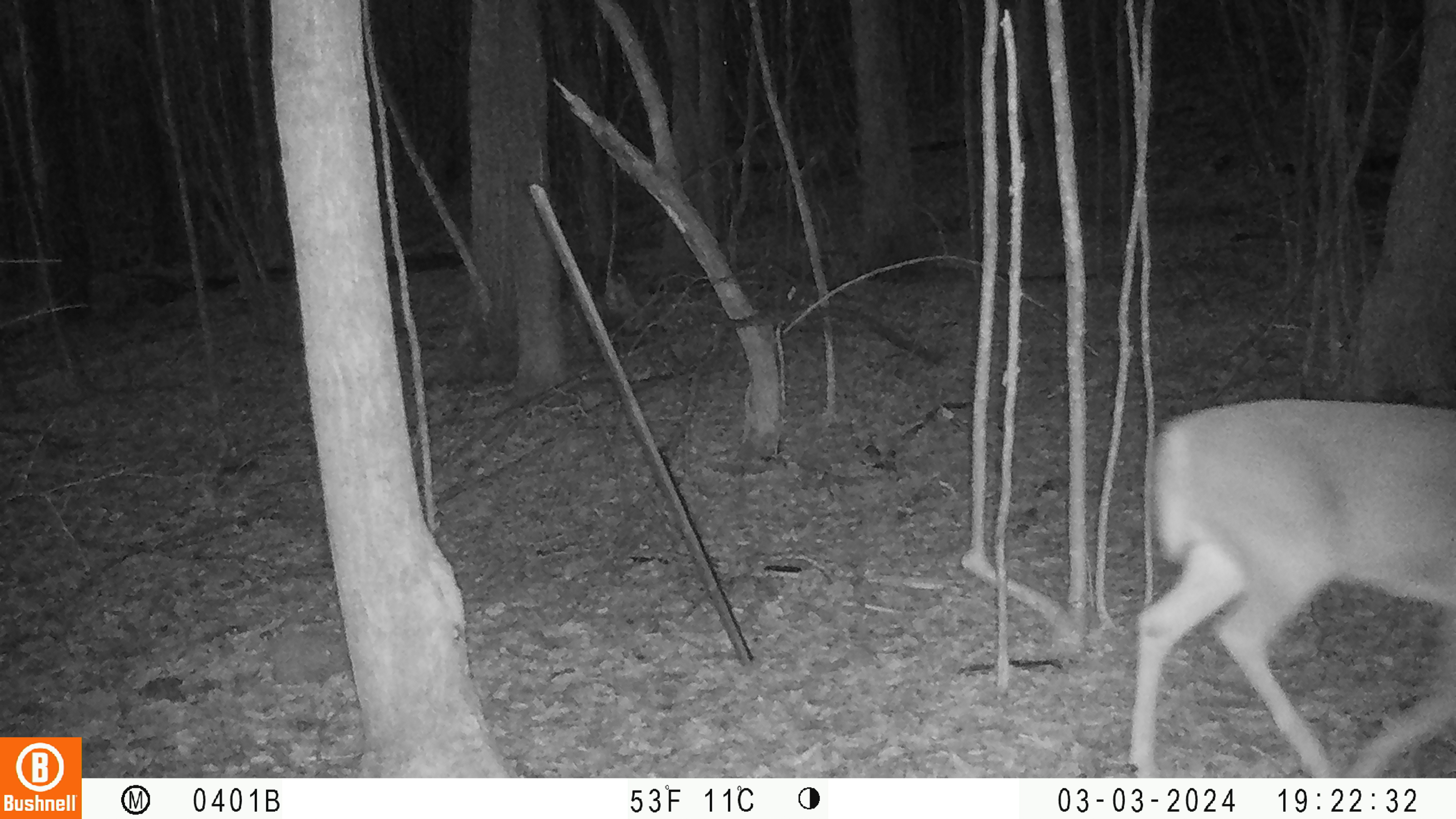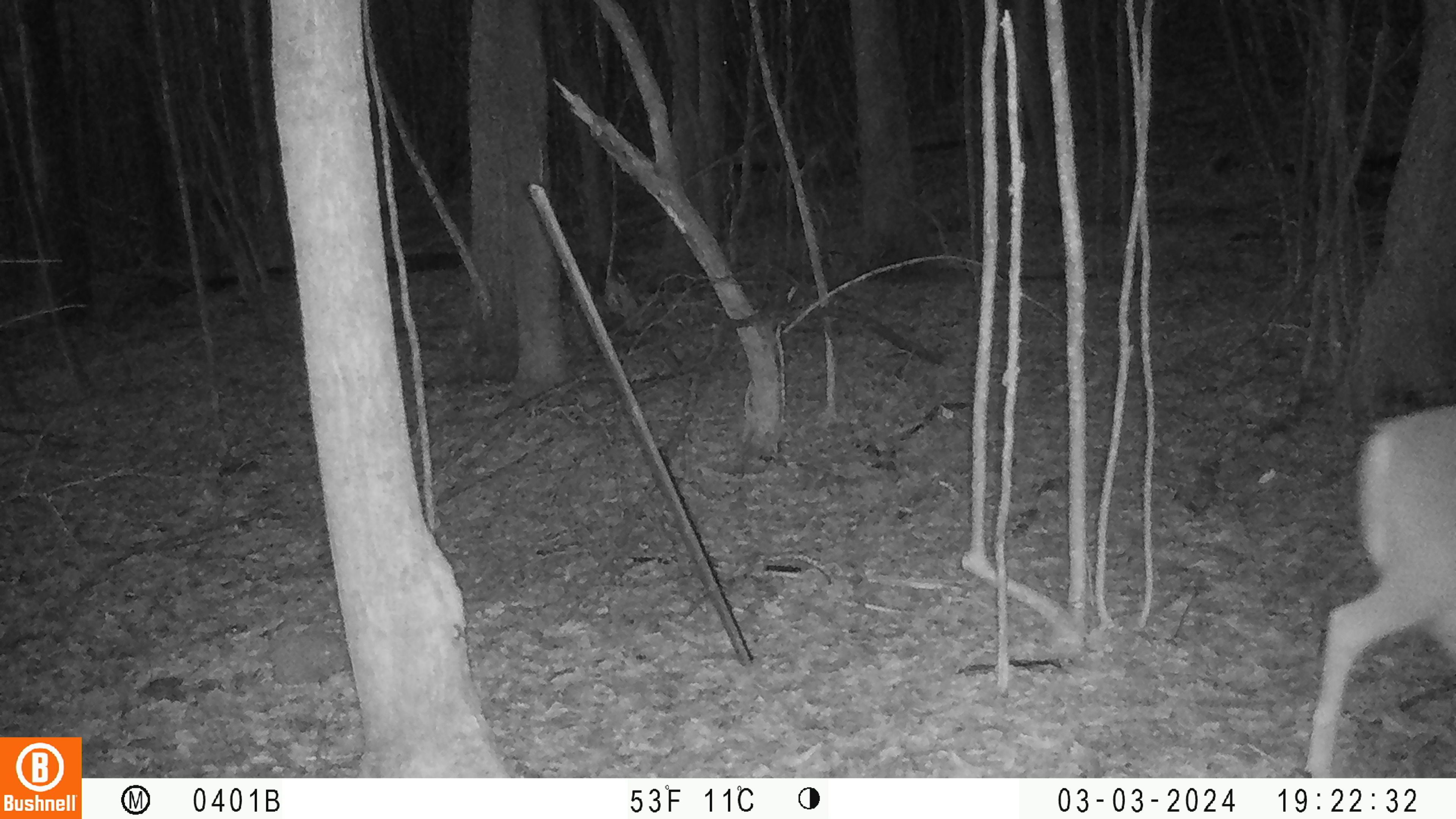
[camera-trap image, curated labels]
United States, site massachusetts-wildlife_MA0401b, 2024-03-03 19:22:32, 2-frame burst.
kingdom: Animalia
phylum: Chordata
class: Mammalia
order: Artiodactyla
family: Cervidae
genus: Odocoileus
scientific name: Odocoileus virginianus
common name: white-tailed deer